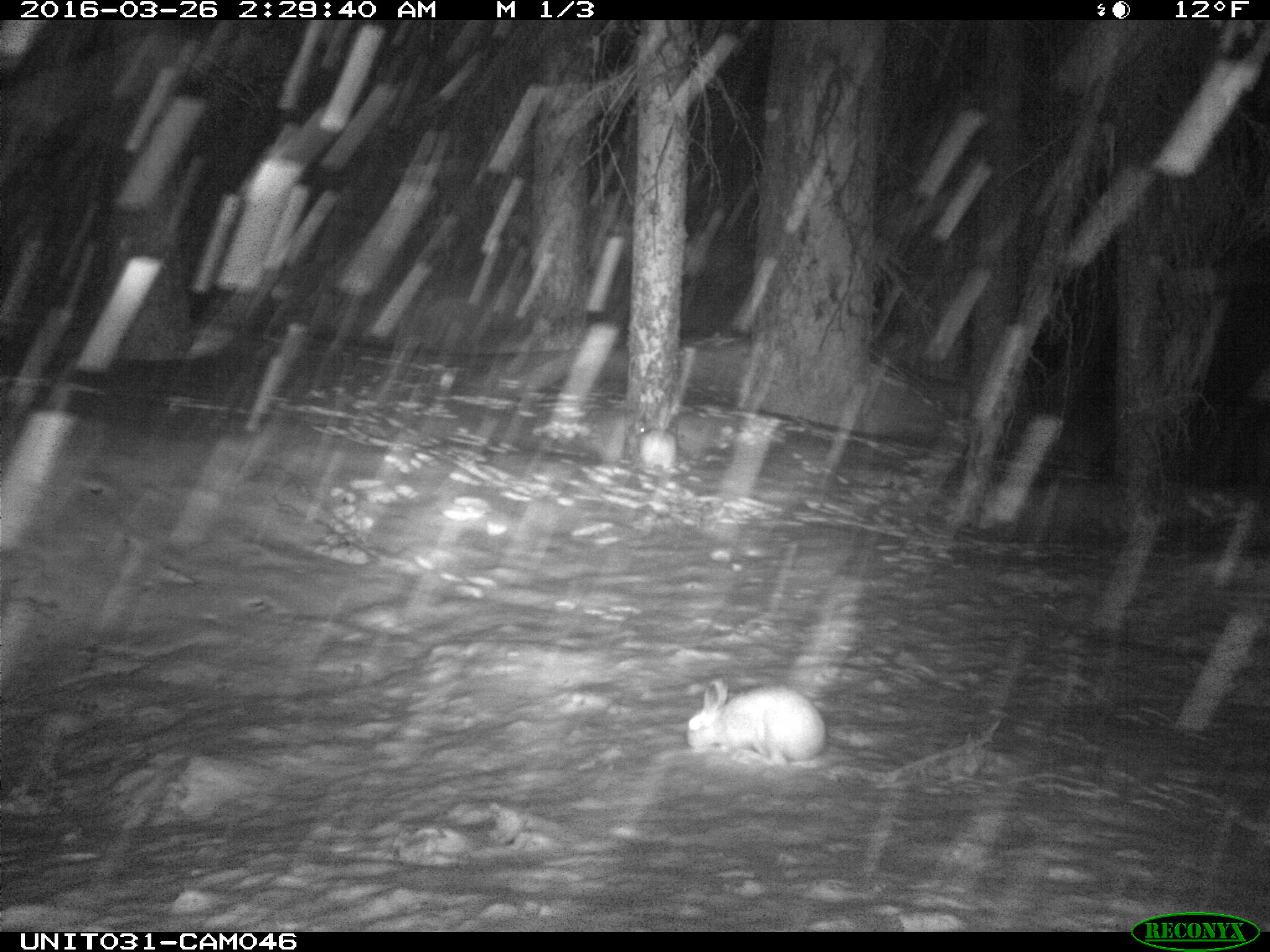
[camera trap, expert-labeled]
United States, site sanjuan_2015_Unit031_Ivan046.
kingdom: Animalia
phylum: Chordata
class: Mammalia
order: Lagomorpha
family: Leporidae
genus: Lepus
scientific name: Lepus americanus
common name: snowshoe hare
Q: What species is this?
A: Lepus americanus (snowshoe hare).